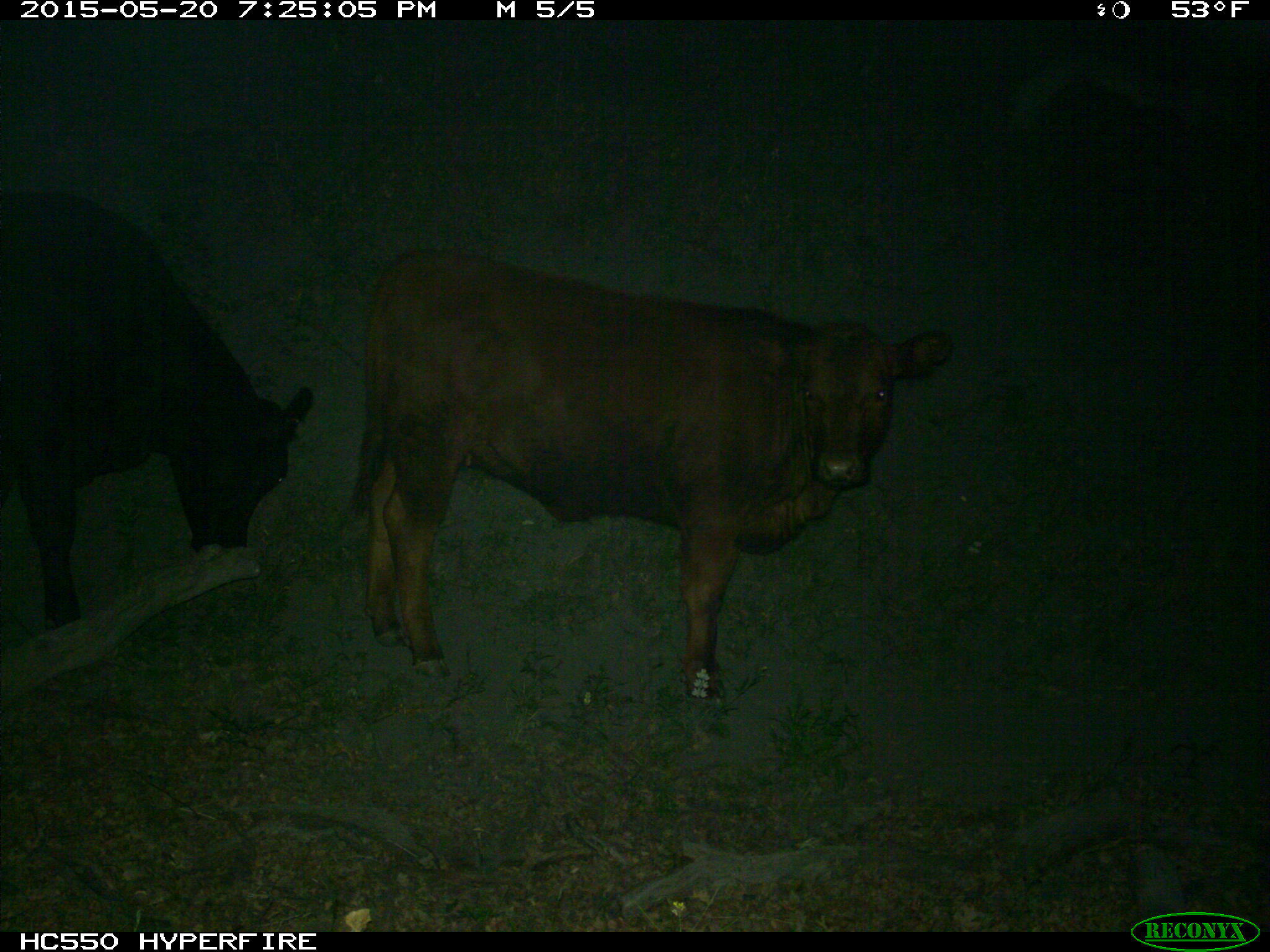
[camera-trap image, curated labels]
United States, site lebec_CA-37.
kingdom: Animalia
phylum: Chordata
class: Mammalia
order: Artiodactyla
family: Bovidae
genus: Bos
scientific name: Bos taurus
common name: domestic cow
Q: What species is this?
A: Bos taurus (domestic cow).